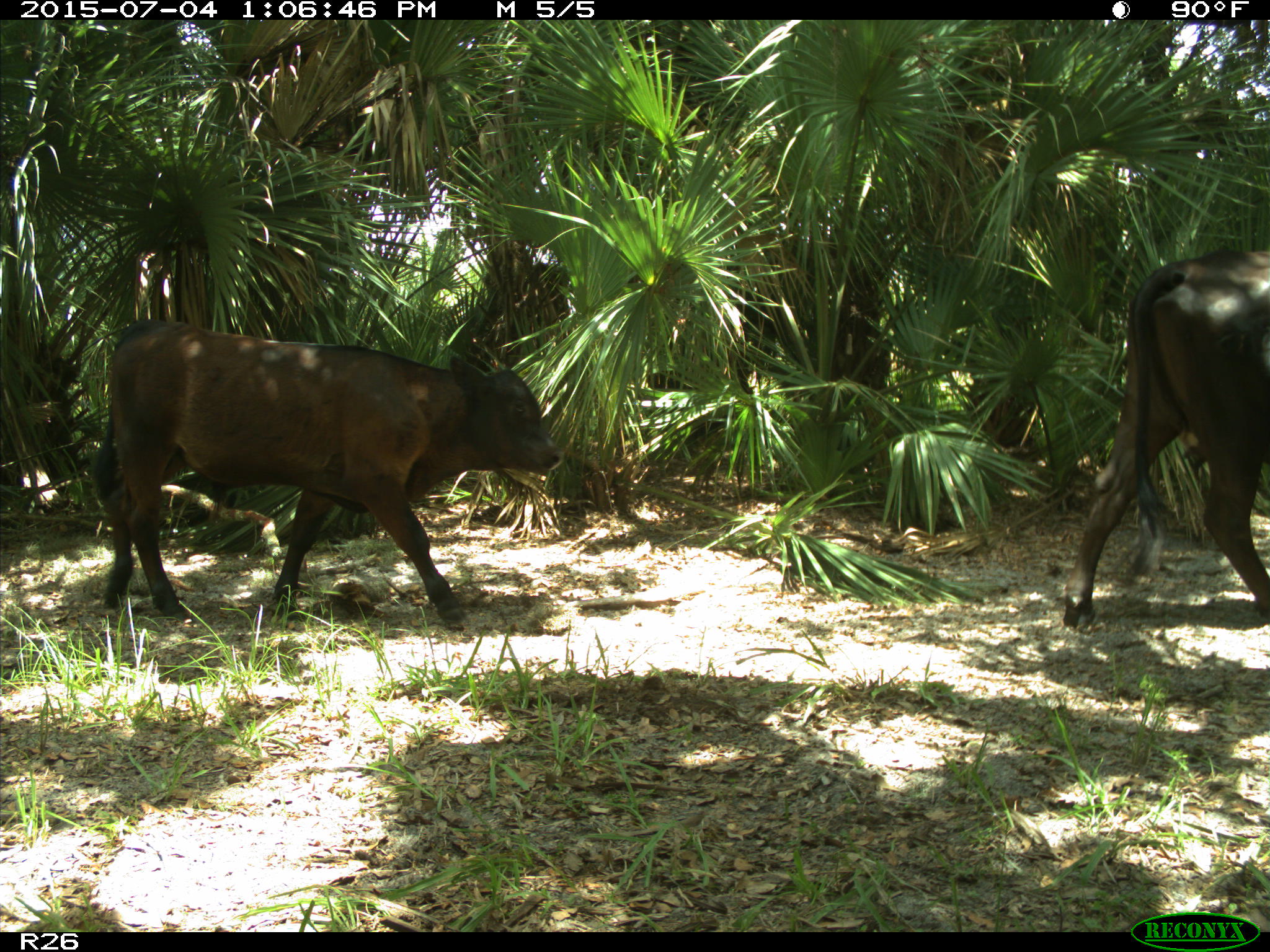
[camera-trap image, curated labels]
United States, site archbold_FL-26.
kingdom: Animalia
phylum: Chordata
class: Mammalia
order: Artiodactyla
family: Bovidae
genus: Bos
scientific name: Bos taurus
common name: domestic cow